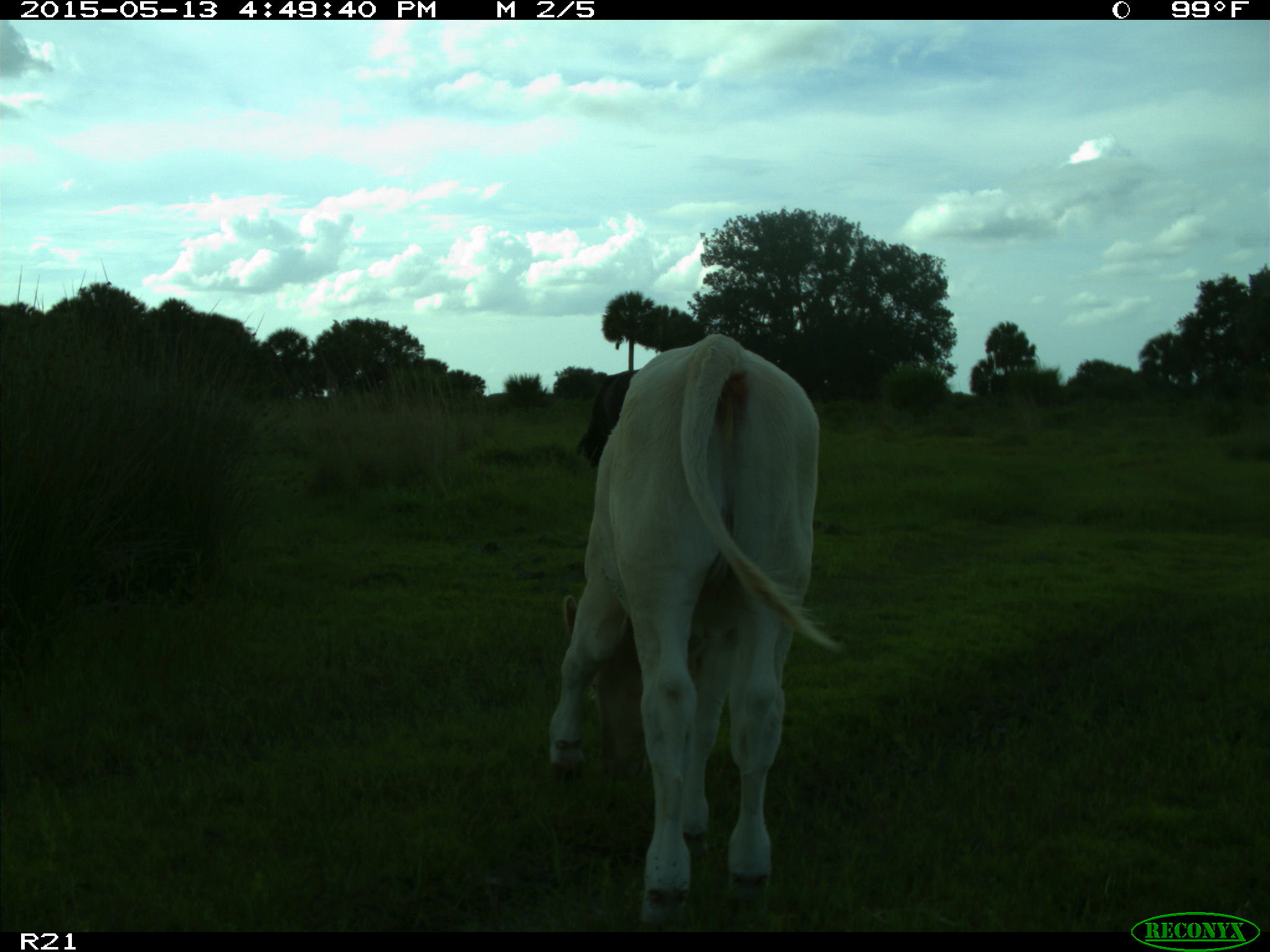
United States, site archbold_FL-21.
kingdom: Animalia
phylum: Chordata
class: Mammalia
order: Artiodactyla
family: Bovidae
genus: Bos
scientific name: Bos taurus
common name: domestic cow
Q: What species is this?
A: Bos taurus (domestic cow).